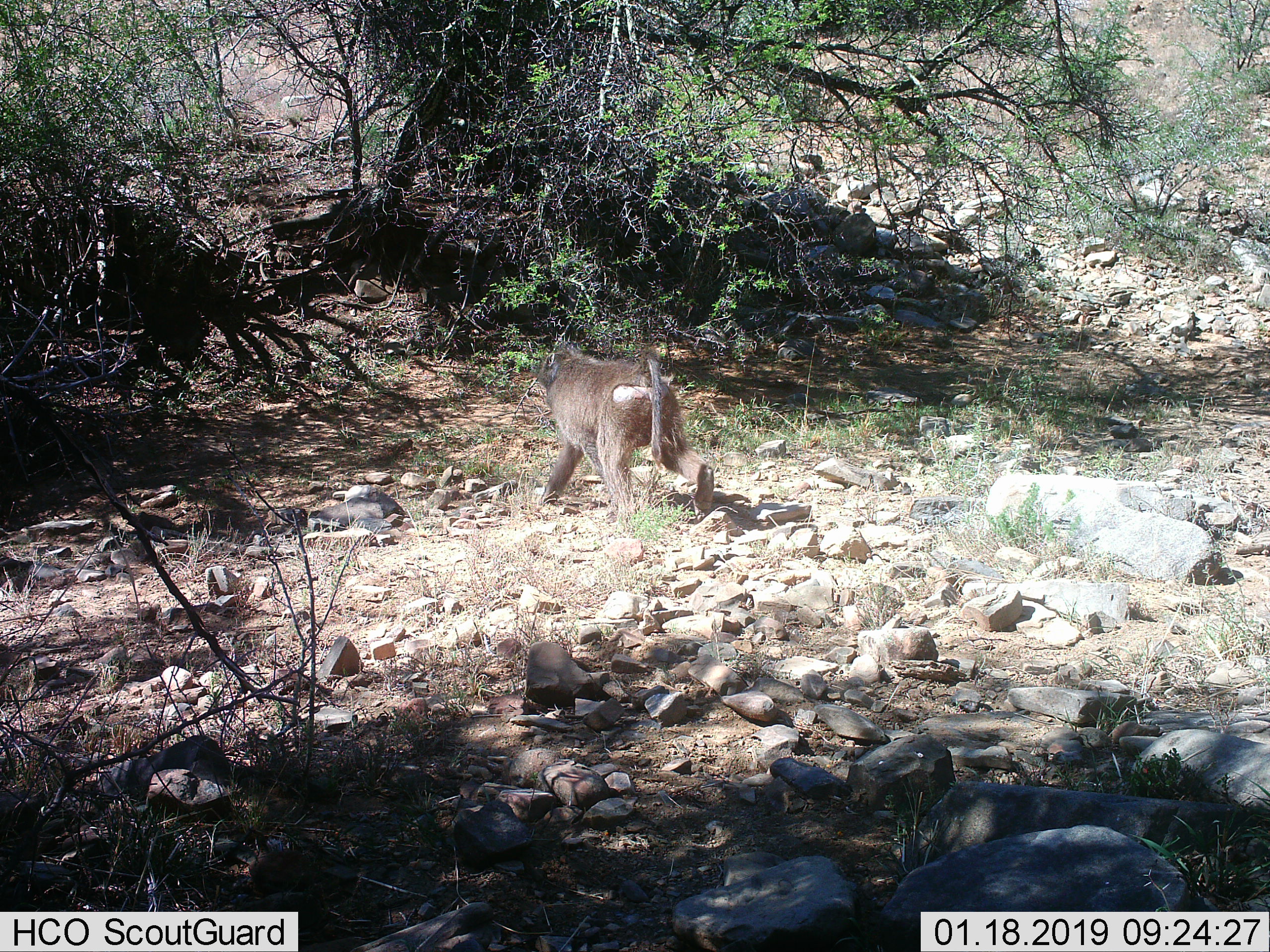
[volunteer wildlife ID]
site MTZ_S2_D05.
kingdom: Animalia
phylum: Chordata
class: Mammalia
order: Primates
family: Cercopithecidae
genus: Papio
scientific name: Papio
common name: baboon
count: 1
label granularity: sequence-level